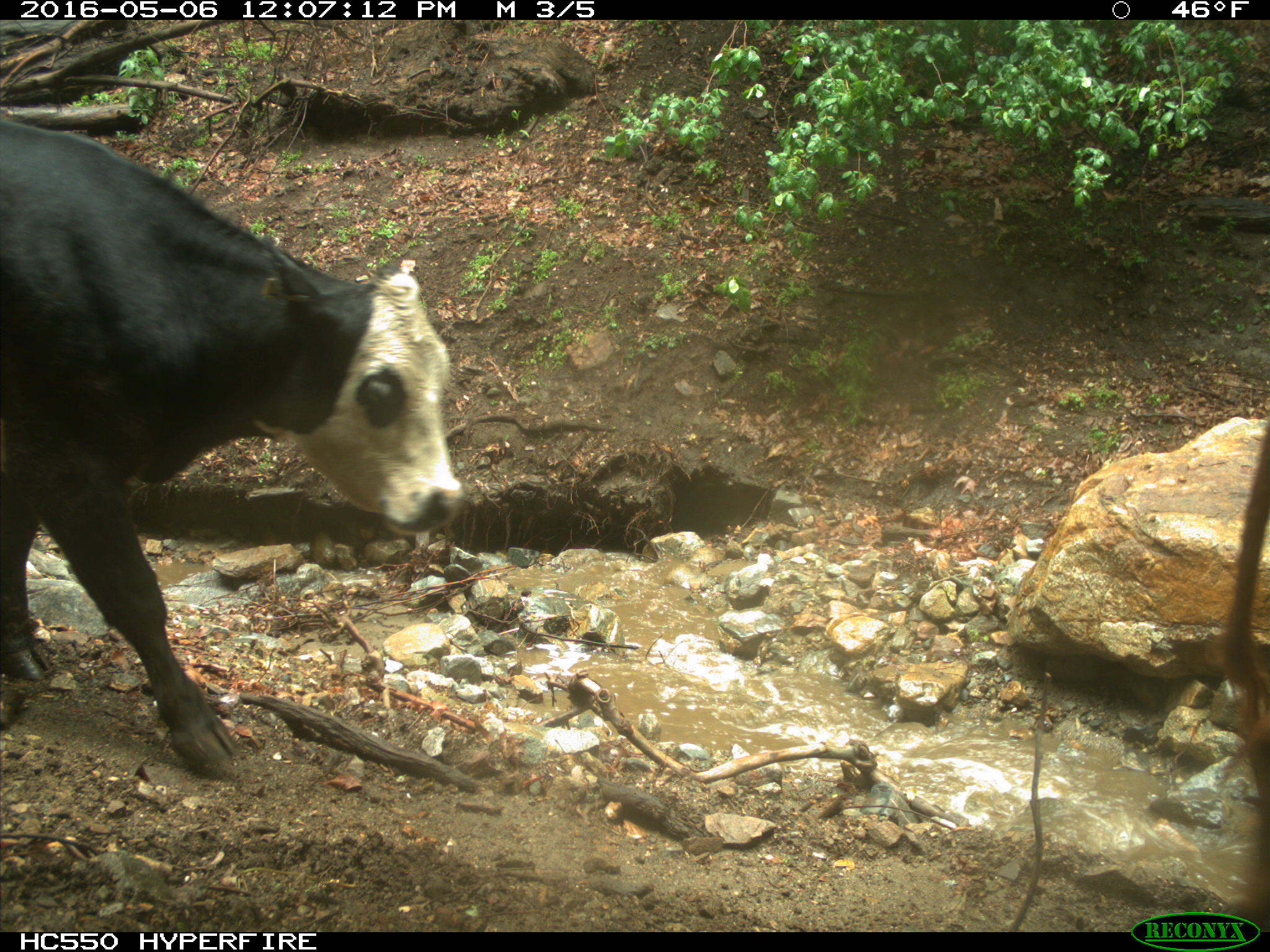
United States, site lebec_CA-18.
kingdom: Animalia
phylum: Chordata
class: Mammalia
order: Artiodactyla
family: Bovidae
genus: Bos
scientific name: Bos taurus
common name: domestic cow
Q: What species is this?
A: Bos taurus (domestic cow).